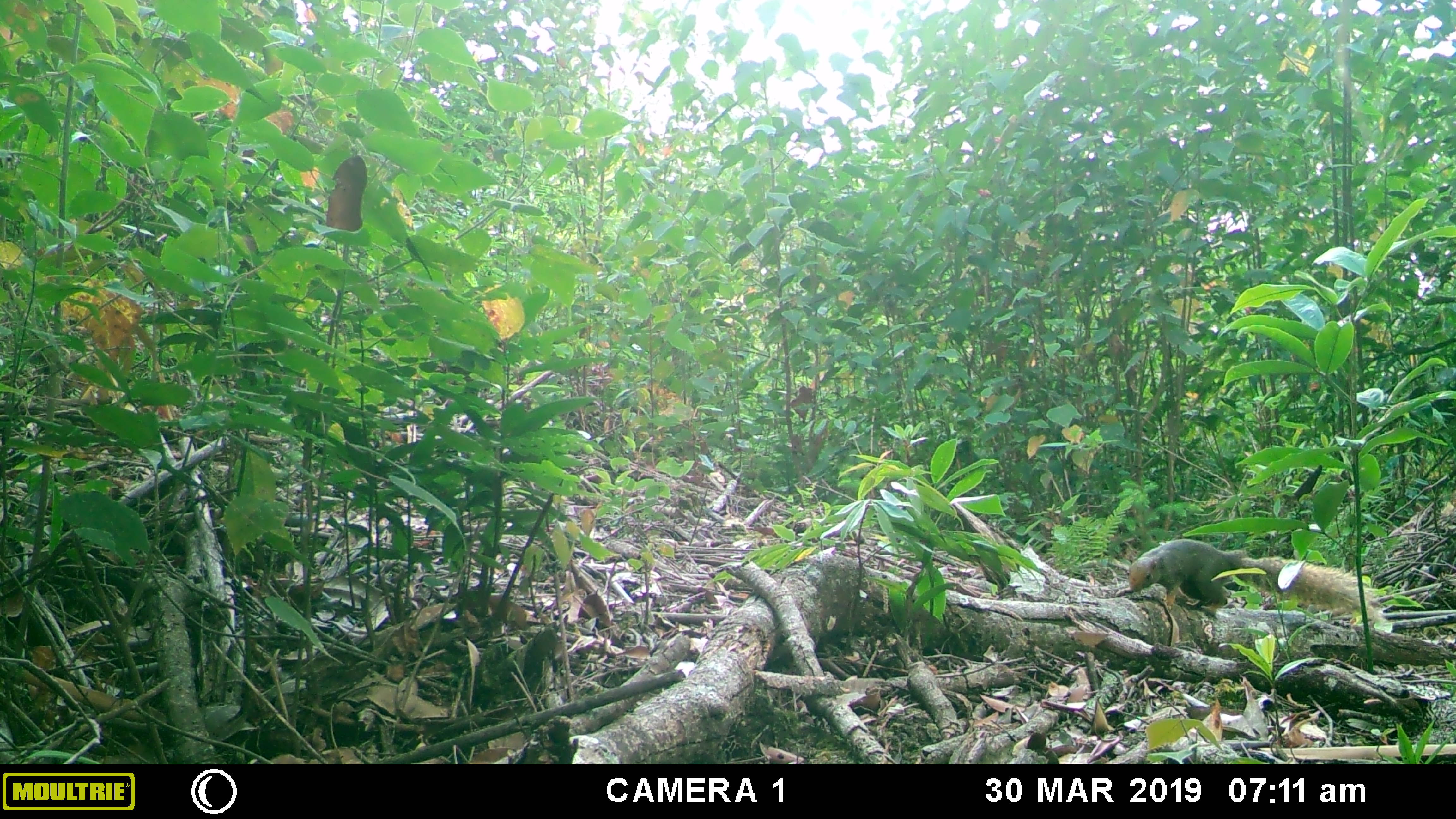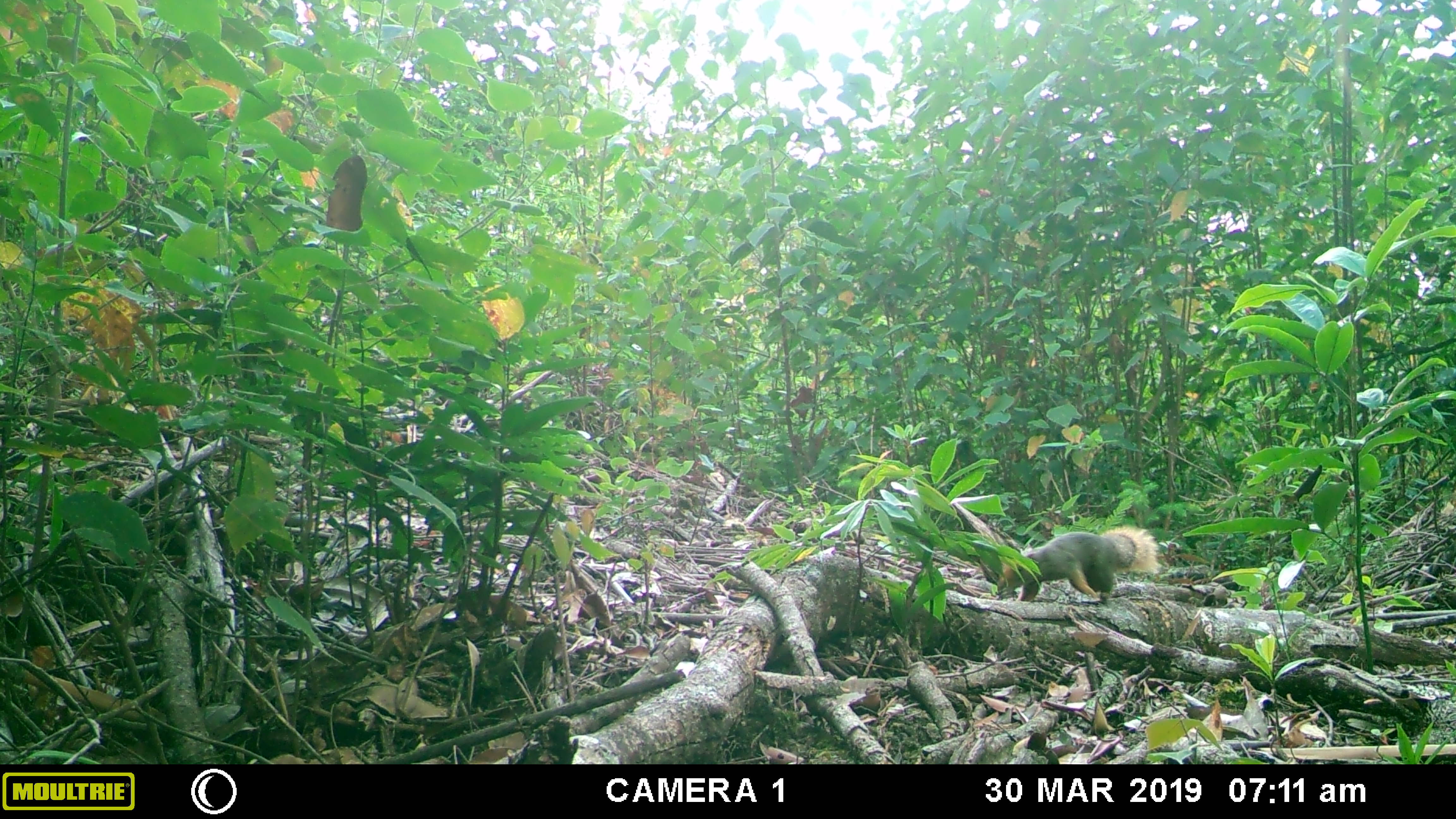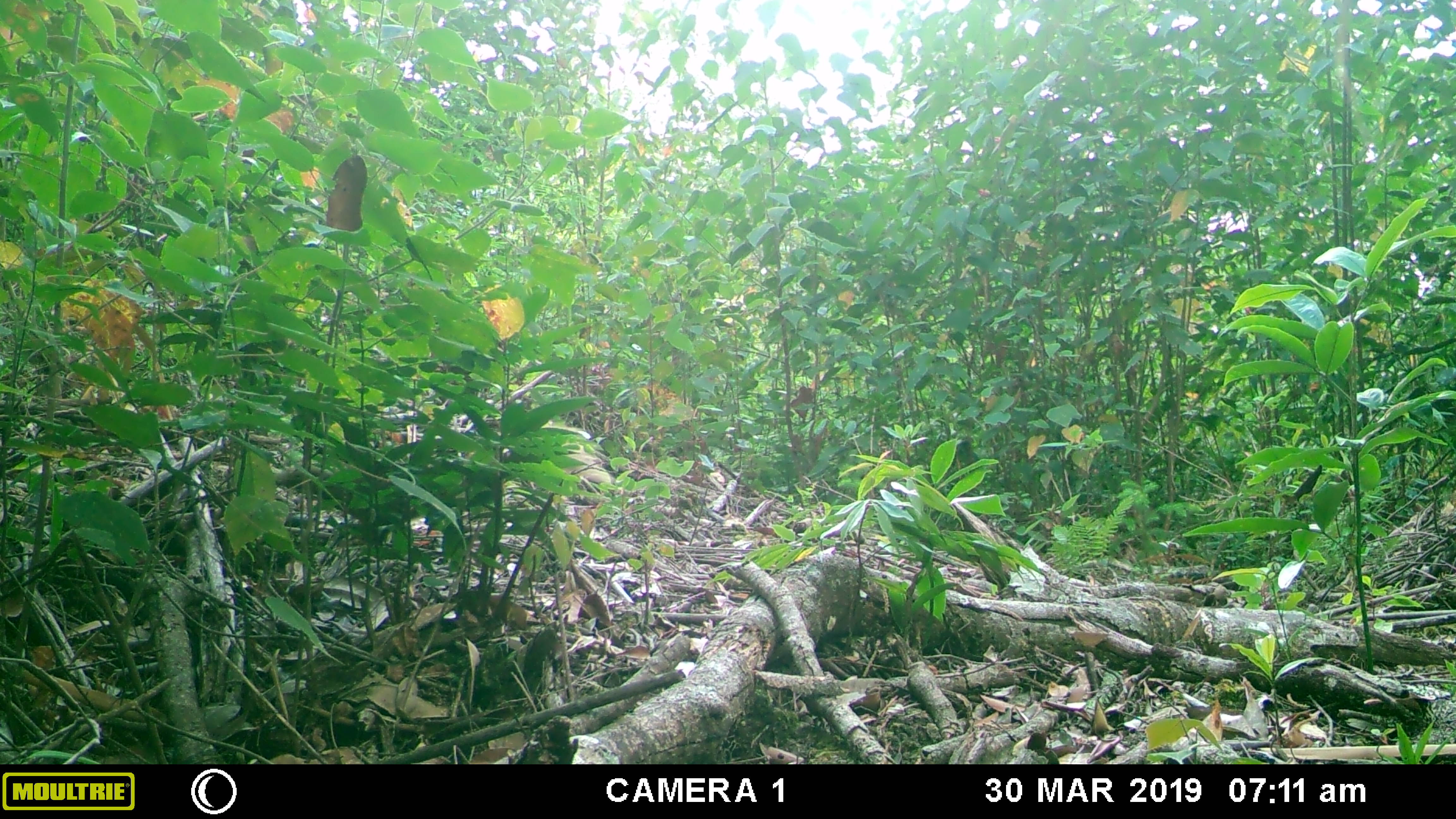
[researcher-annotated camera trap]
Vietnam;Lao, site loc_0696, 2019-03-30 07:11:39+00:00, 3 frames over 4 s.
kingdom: Animalia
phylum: Chordata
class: Mammalia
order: Rodentia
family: Sciuridae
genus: Callosciurus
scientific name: Callosciurus erythraeus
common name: pallas's squirrel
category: pallass squirrel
Pallass squirrel (pallas's squirrel) (Callosciurus erythraeus). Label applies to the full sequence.